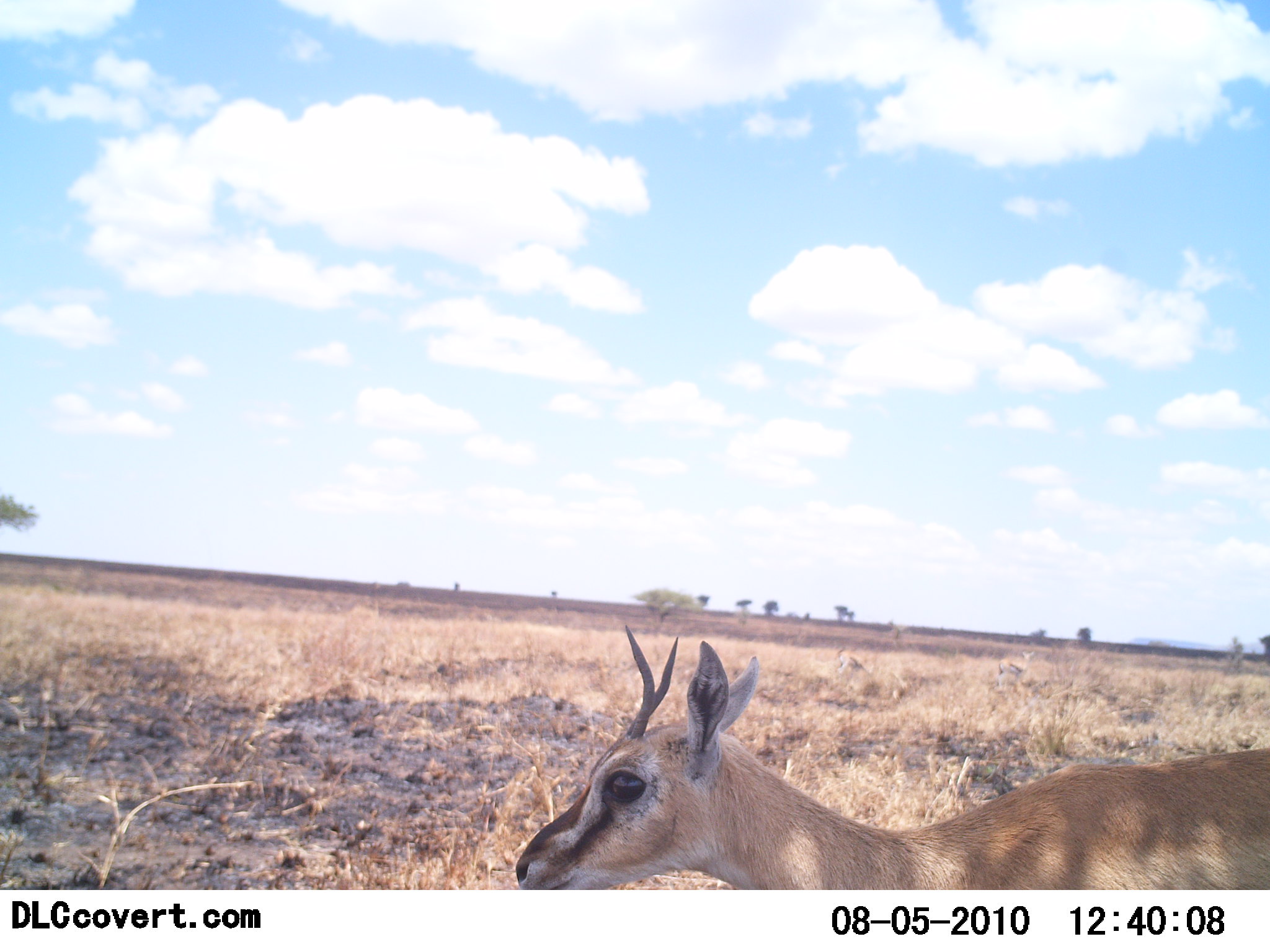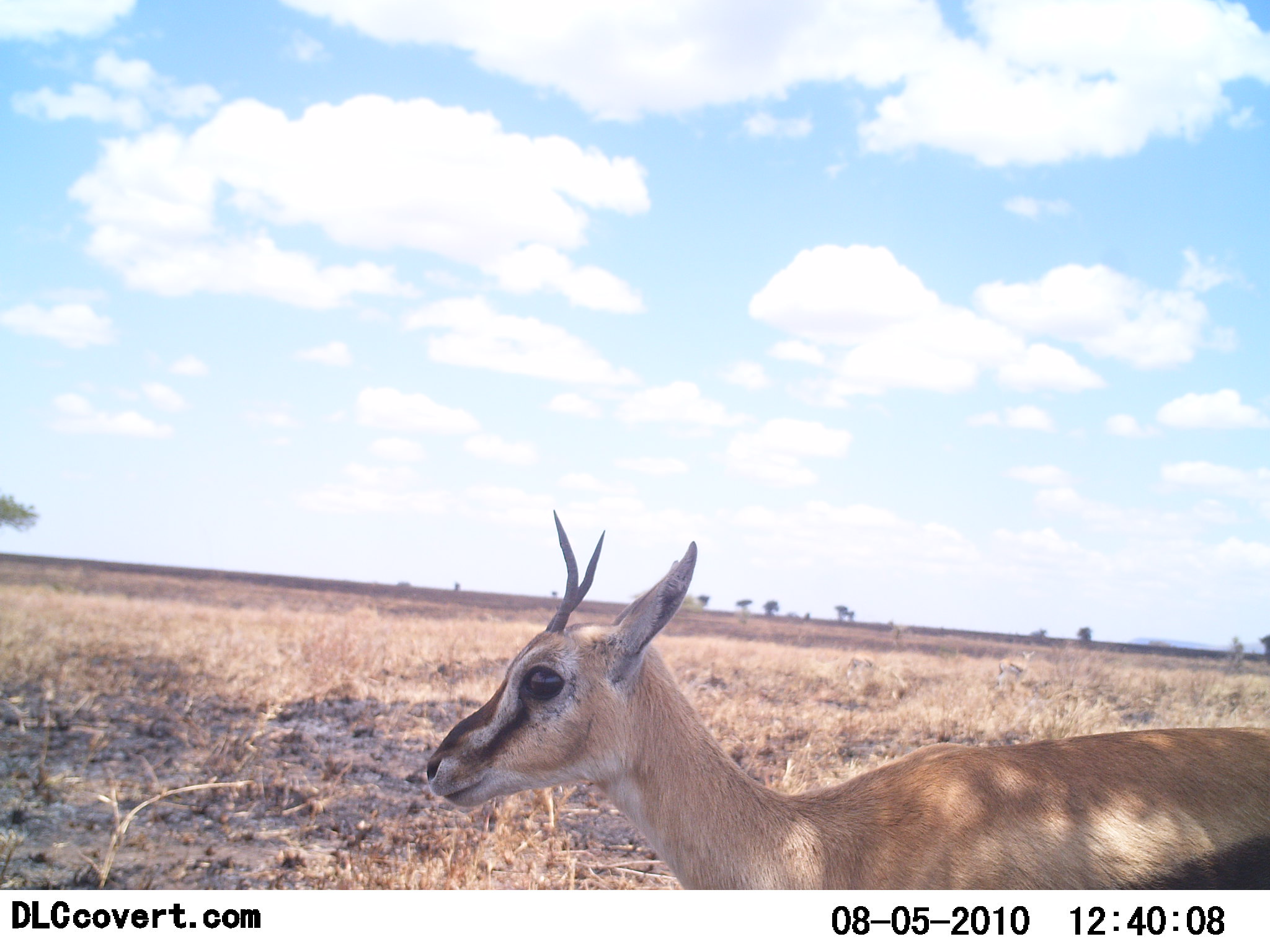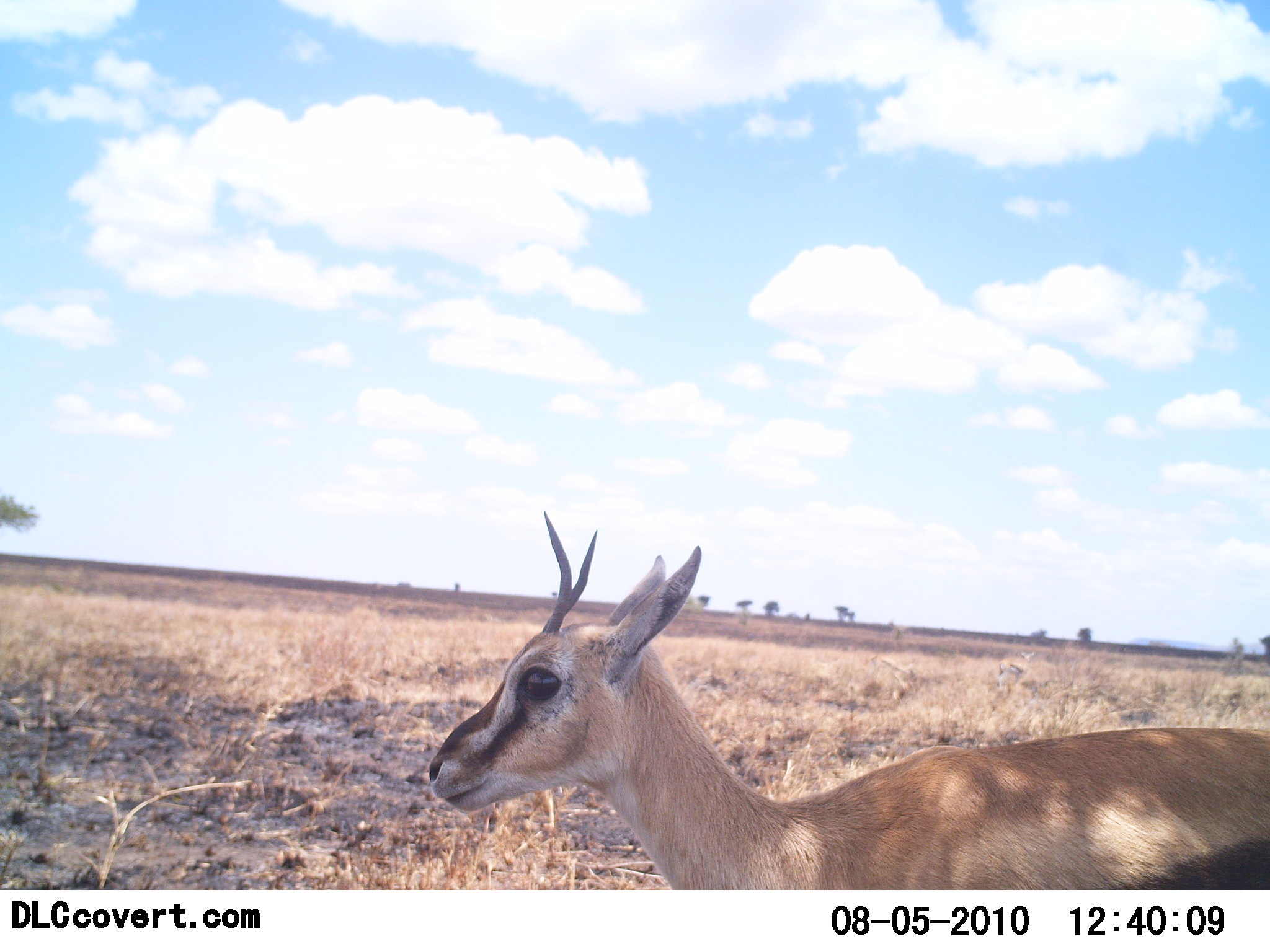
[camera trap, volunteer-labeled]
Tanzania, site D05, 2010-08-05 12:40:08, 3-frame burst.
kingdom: Animalia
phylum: Chordata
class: Mammalia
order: Artiodactyla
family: Bovidae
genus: Eudorcas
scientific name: Eudorcas thomsonii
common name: thomson's gazelle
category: gazellethomsons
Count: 1.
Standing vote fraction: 78%.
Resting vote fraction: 0%.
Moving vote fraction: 22%.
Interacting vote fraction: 0%.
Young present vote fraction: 11%.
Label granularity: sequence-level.